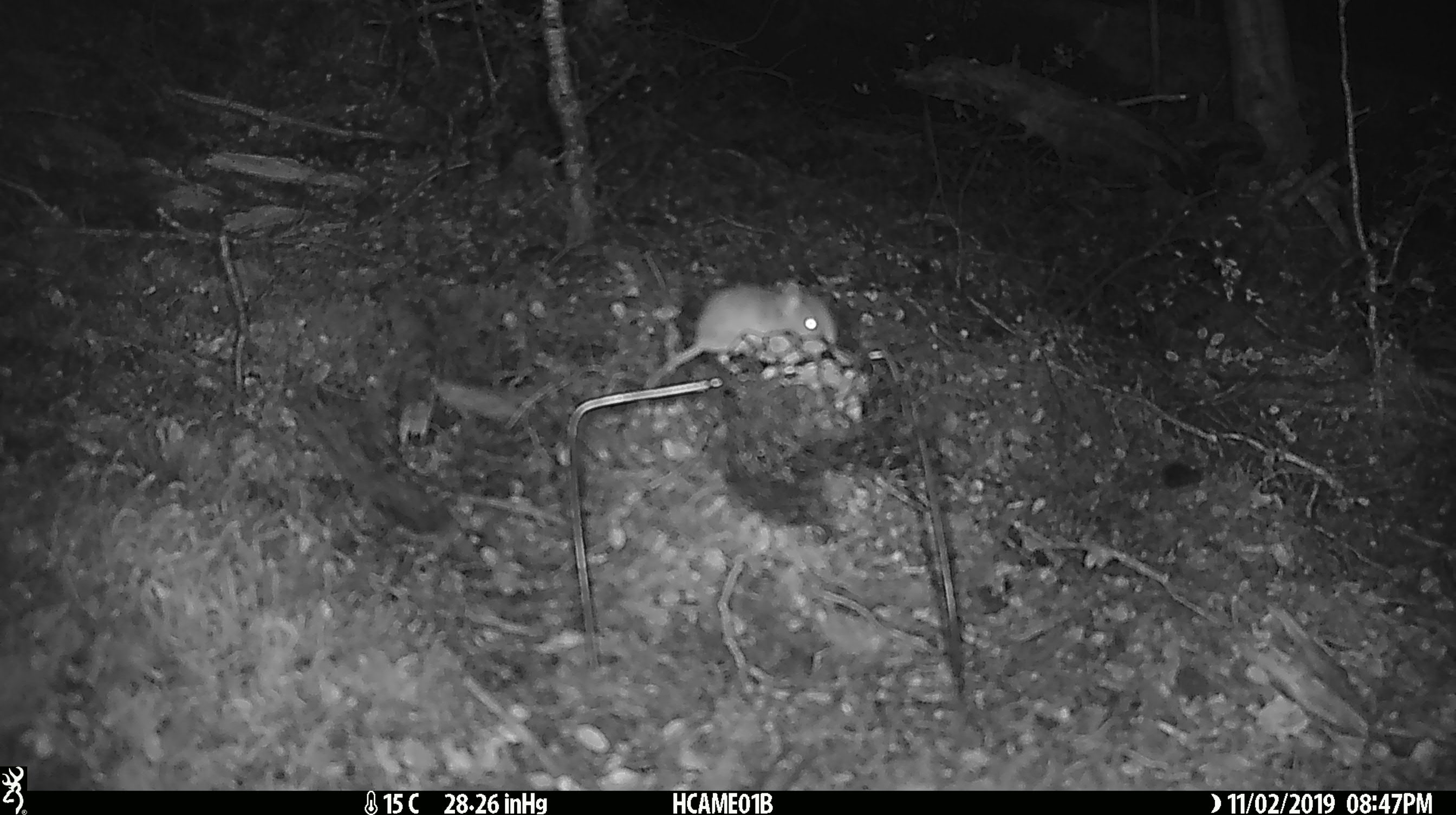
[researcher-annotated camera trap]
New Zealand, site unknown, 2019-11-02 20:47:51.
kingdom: Animalia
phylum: Chordata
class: Mammalia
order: Rodentia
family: Muridae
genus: Mus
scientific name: Mus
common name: mouse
Mouse (Mus).